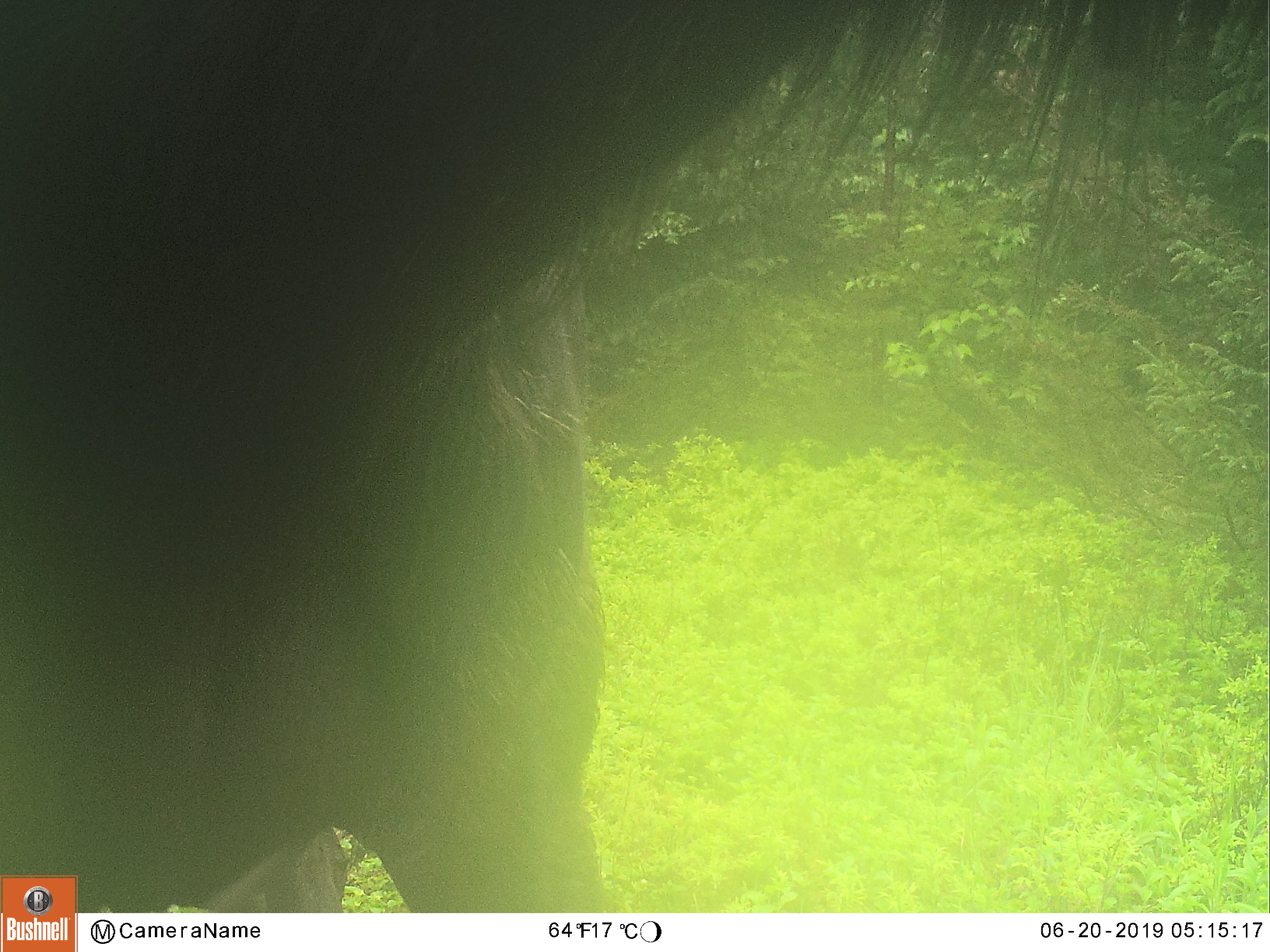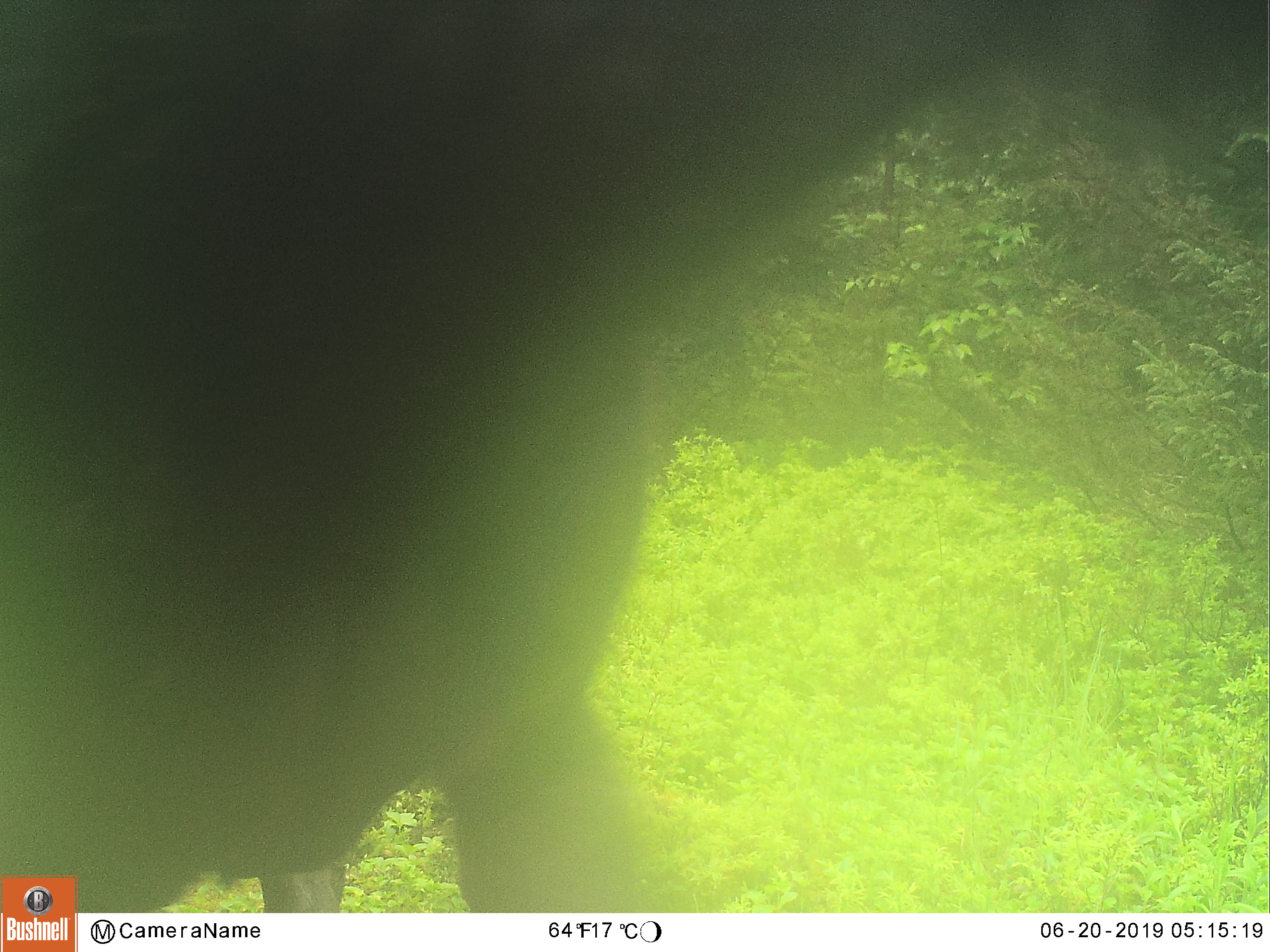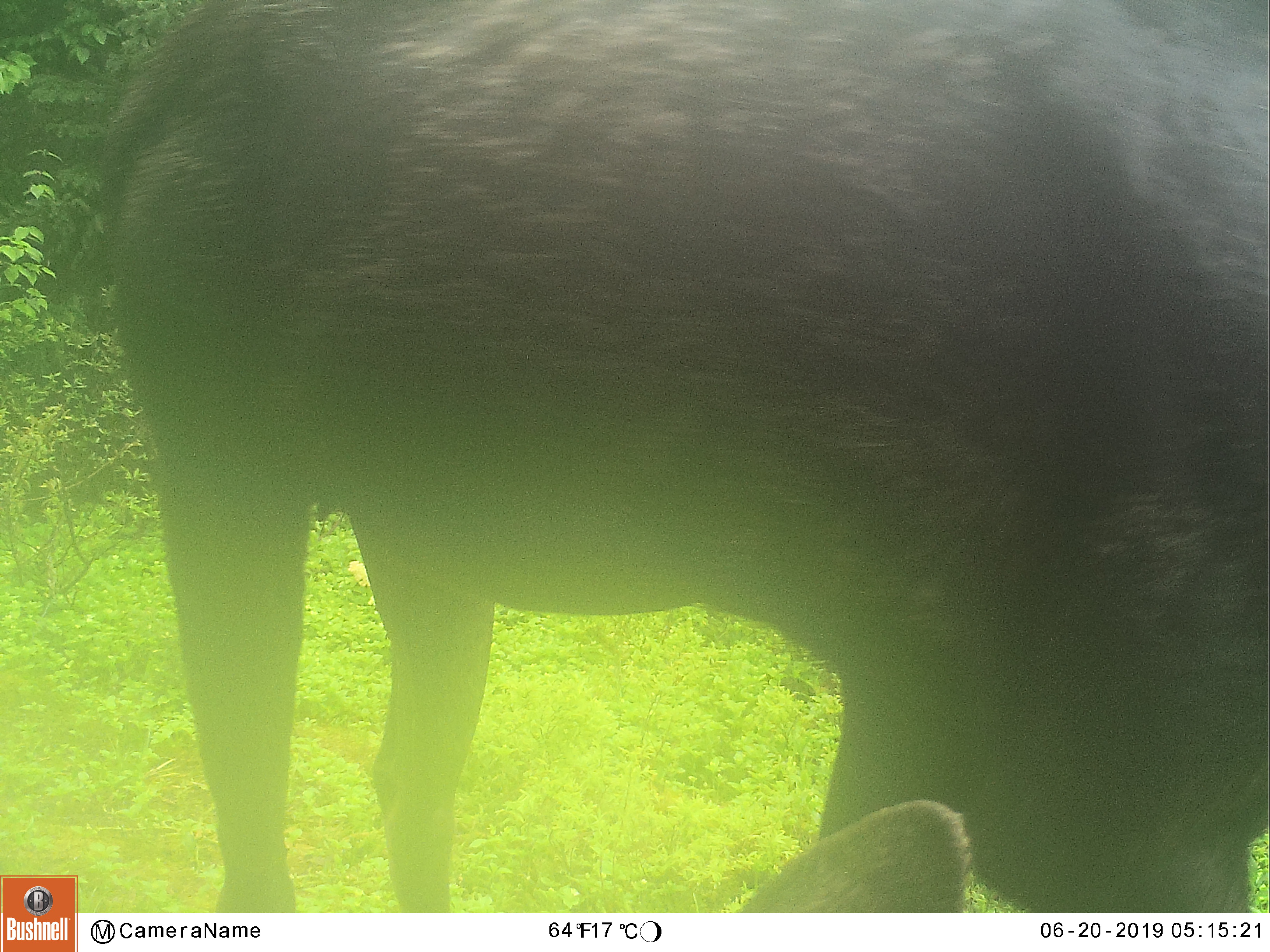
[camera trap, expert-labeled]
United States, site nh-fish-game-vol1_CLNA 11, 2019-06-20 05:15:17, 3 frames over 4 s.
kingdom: Animalia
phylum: Chordata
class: Mammalia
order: Artiodactyla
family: Cervidae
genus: Alces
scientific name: Alces alces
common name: moose